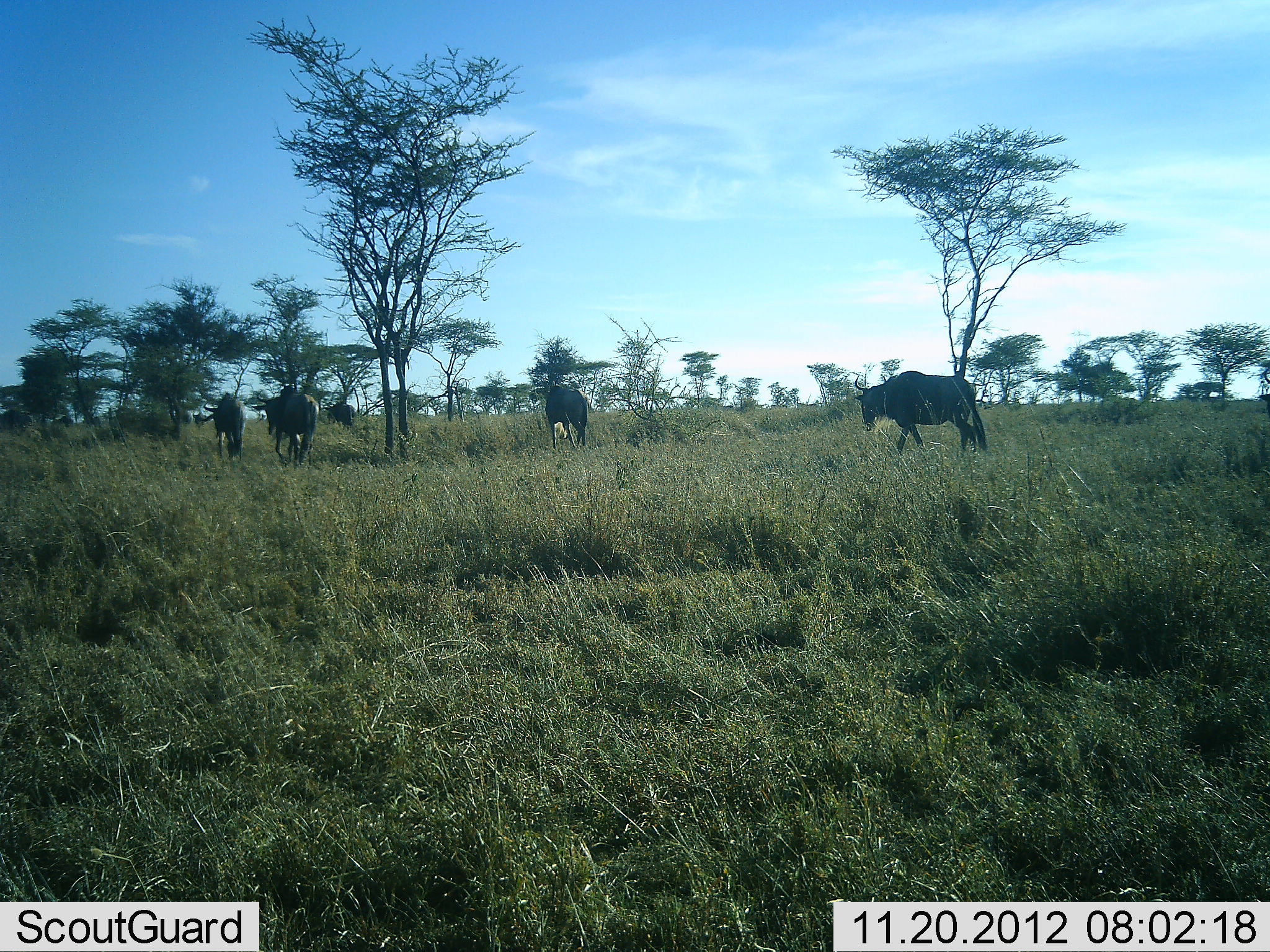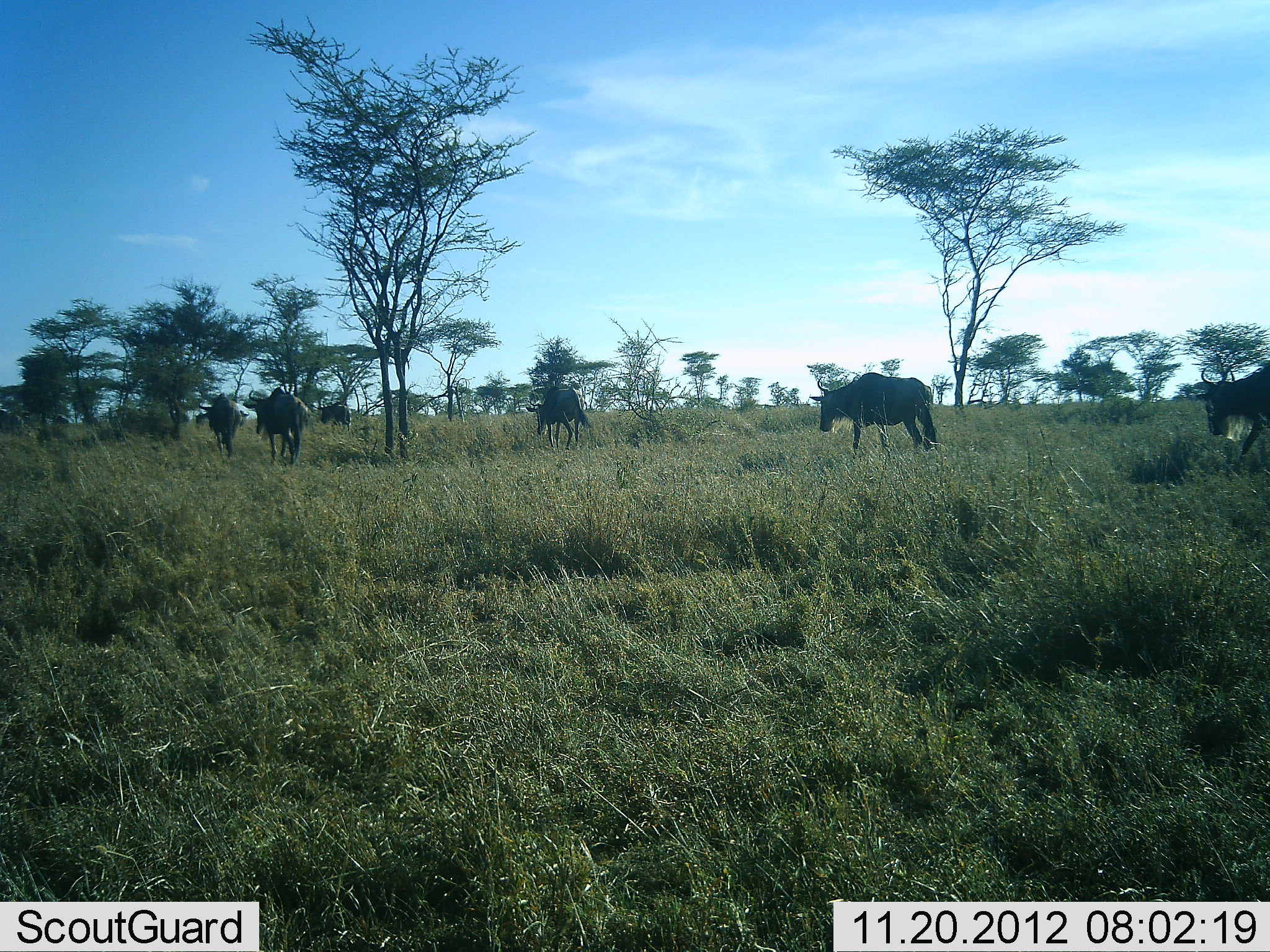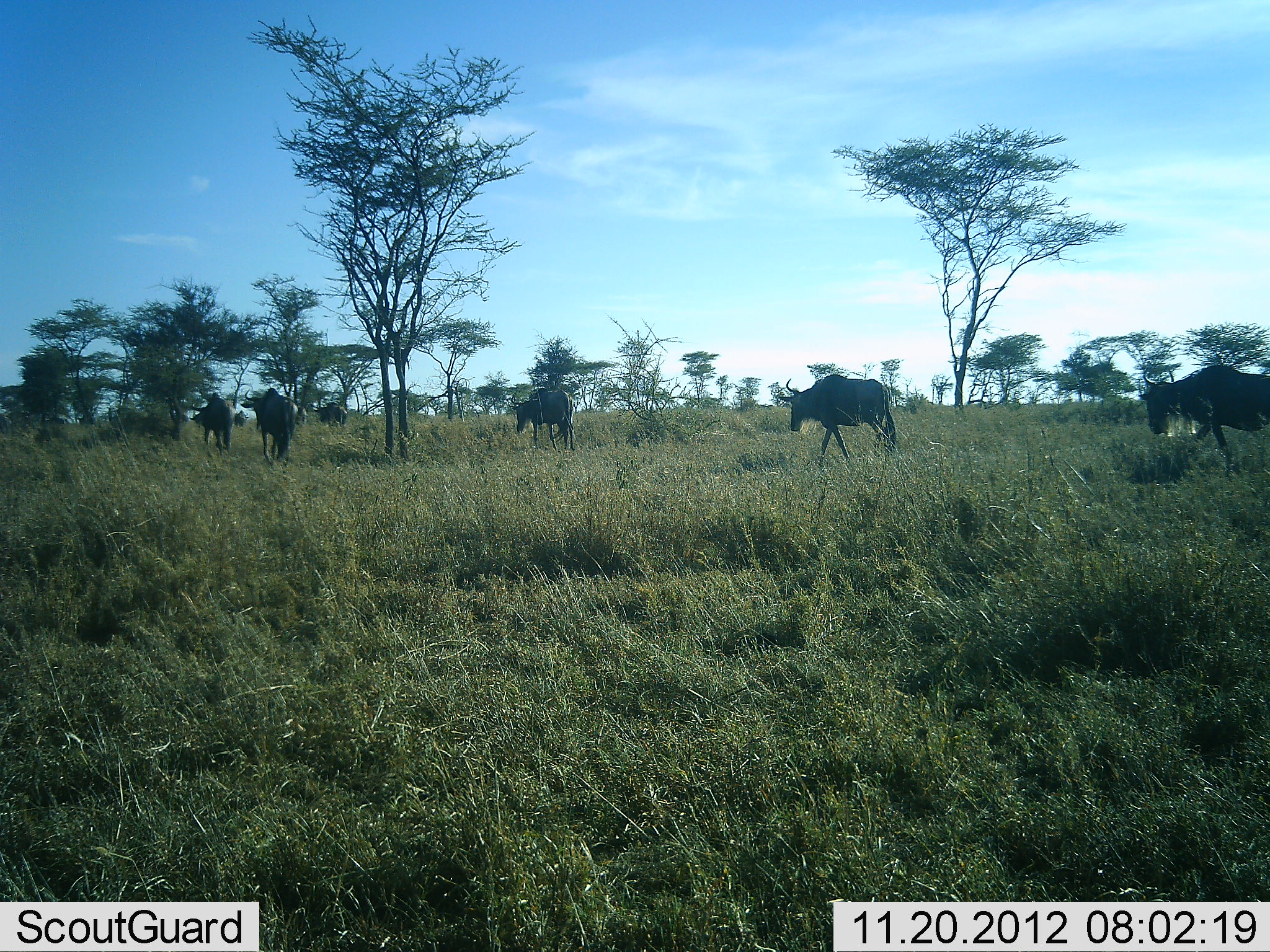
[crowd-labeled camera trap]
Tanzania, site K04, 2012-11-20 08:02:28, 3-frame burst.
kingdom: Animalia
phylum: Chordata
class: Mammalia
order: Artiodactyla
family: Bovidae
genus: Connochaetes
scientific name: Connochaetes taurinus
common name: blue wildebeest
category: wildebeest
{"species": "wildebeest (blue wildebeest) (Connochaetes taurinus)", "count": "8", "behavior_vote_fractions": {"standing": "10%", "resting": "0%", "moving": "90%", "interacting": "0%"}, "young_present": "0%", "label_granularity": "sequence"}